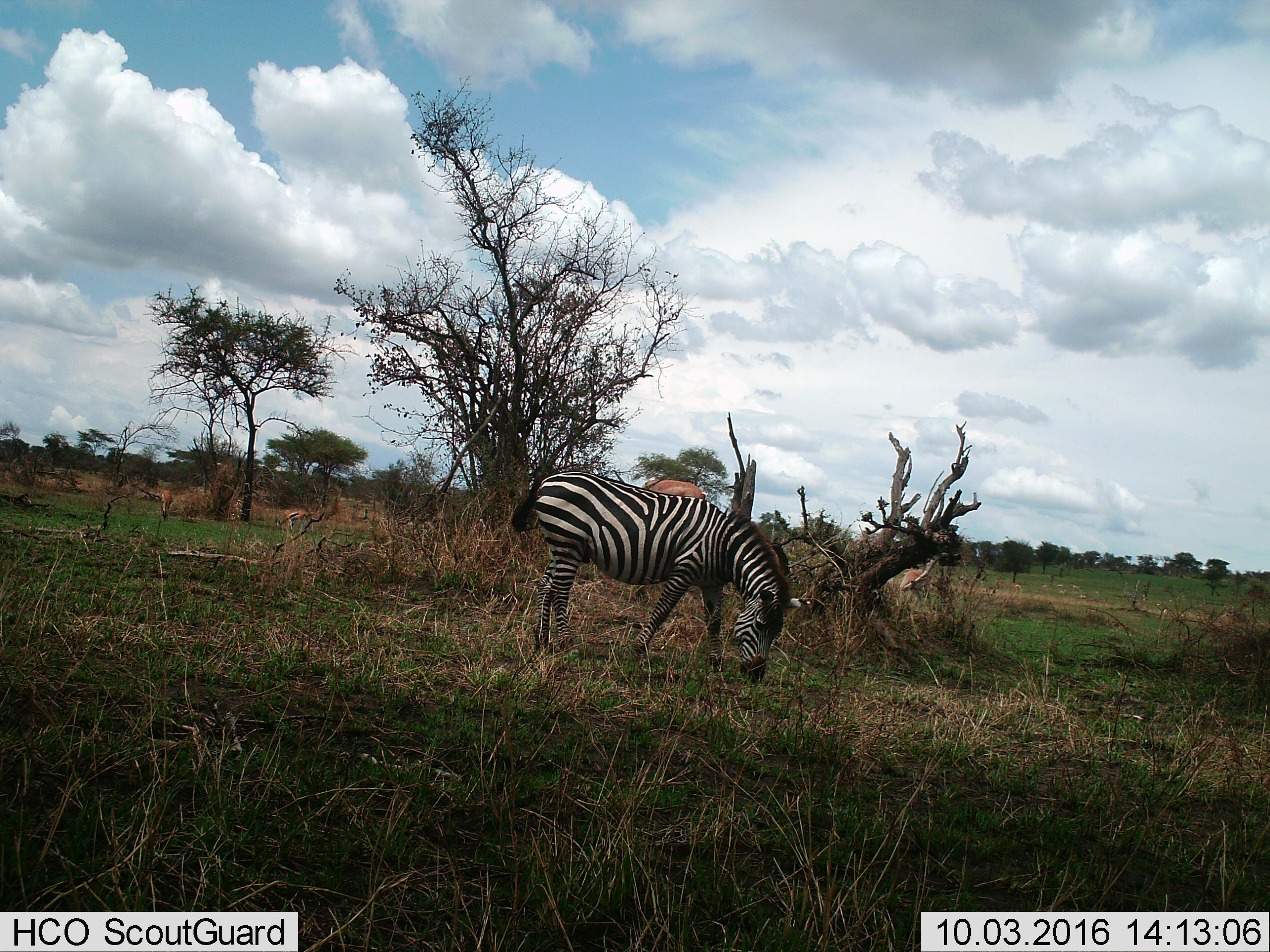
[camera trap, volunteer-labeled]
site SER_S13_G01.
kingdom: Animalia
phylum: Chordata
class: Mammalia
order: Perissodactyla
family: Equidae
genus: Equus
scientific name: Equus quagga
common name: plains zebra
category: zebraplains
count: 1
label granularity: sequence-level